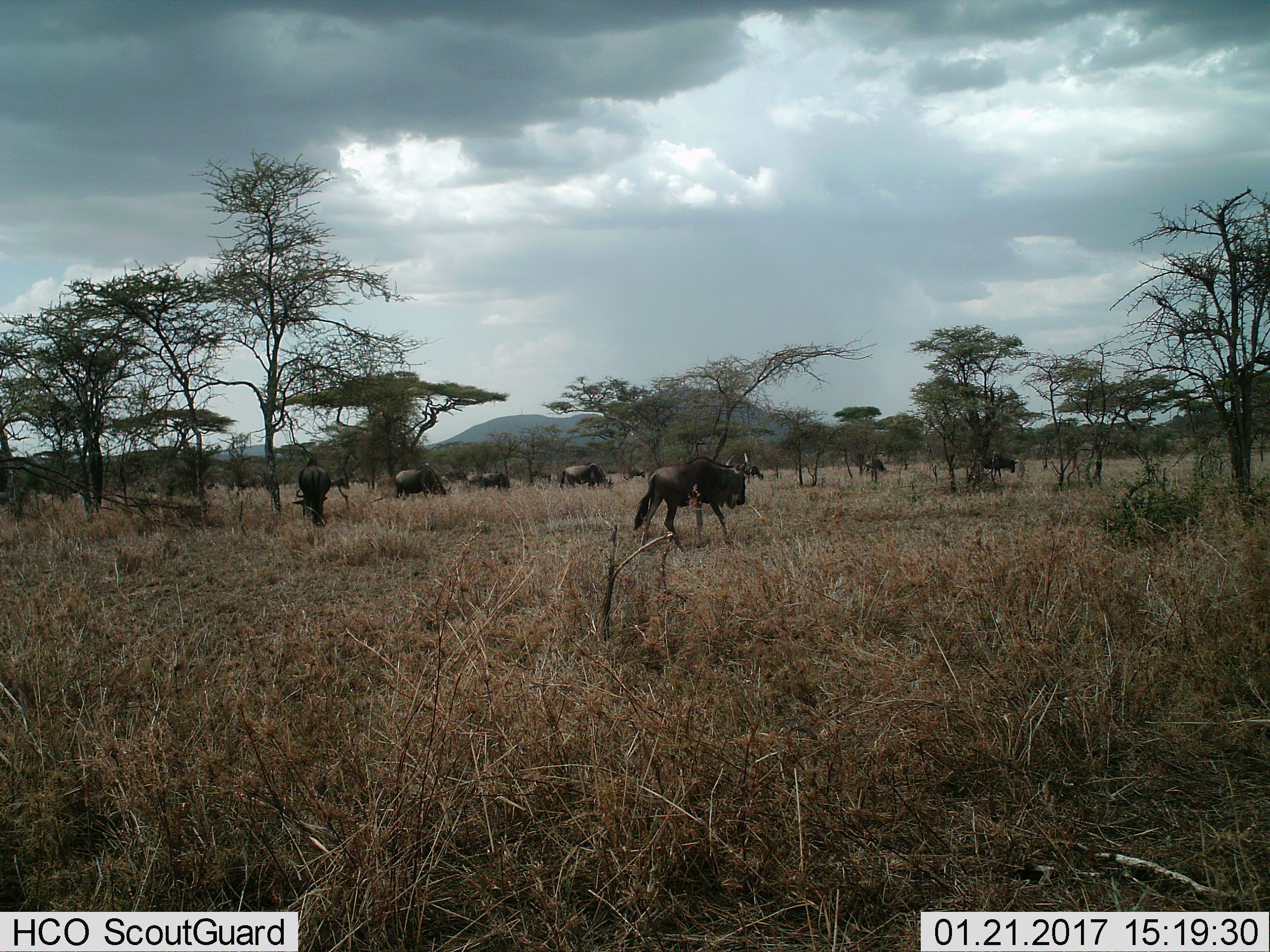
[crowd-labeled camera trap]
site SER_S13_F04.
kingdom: Animalia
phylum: Chordata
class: Mammalia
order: Artiodactyla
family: Bovidae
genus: Connochaetes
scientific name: Connochaetes taurinus taurinus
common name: blue wildebeest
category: wildebeestblue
Wildebeestblue (blue wildebeest) (Connochaetes taurinus taurinus), count 11-50. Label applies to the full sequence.